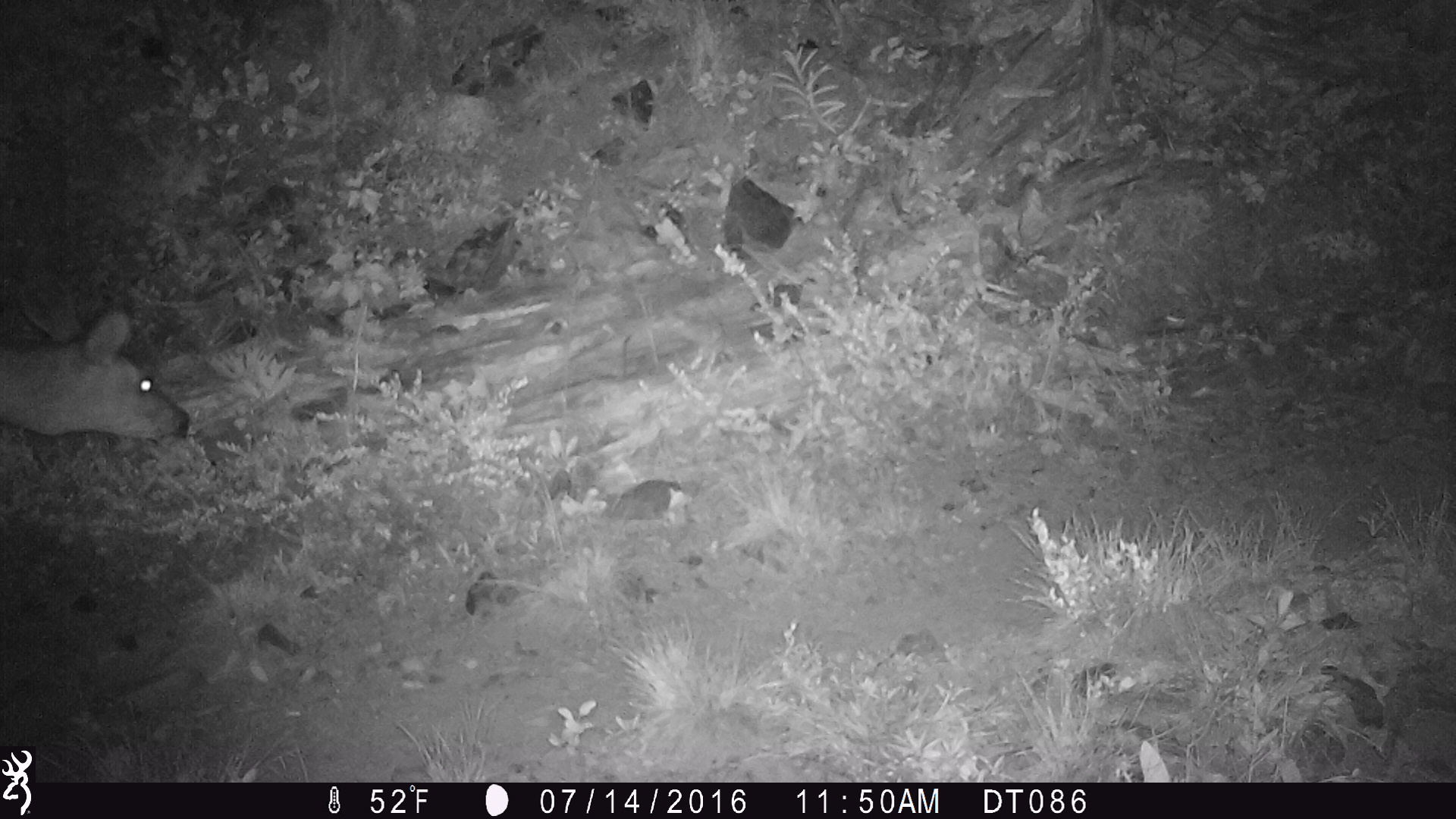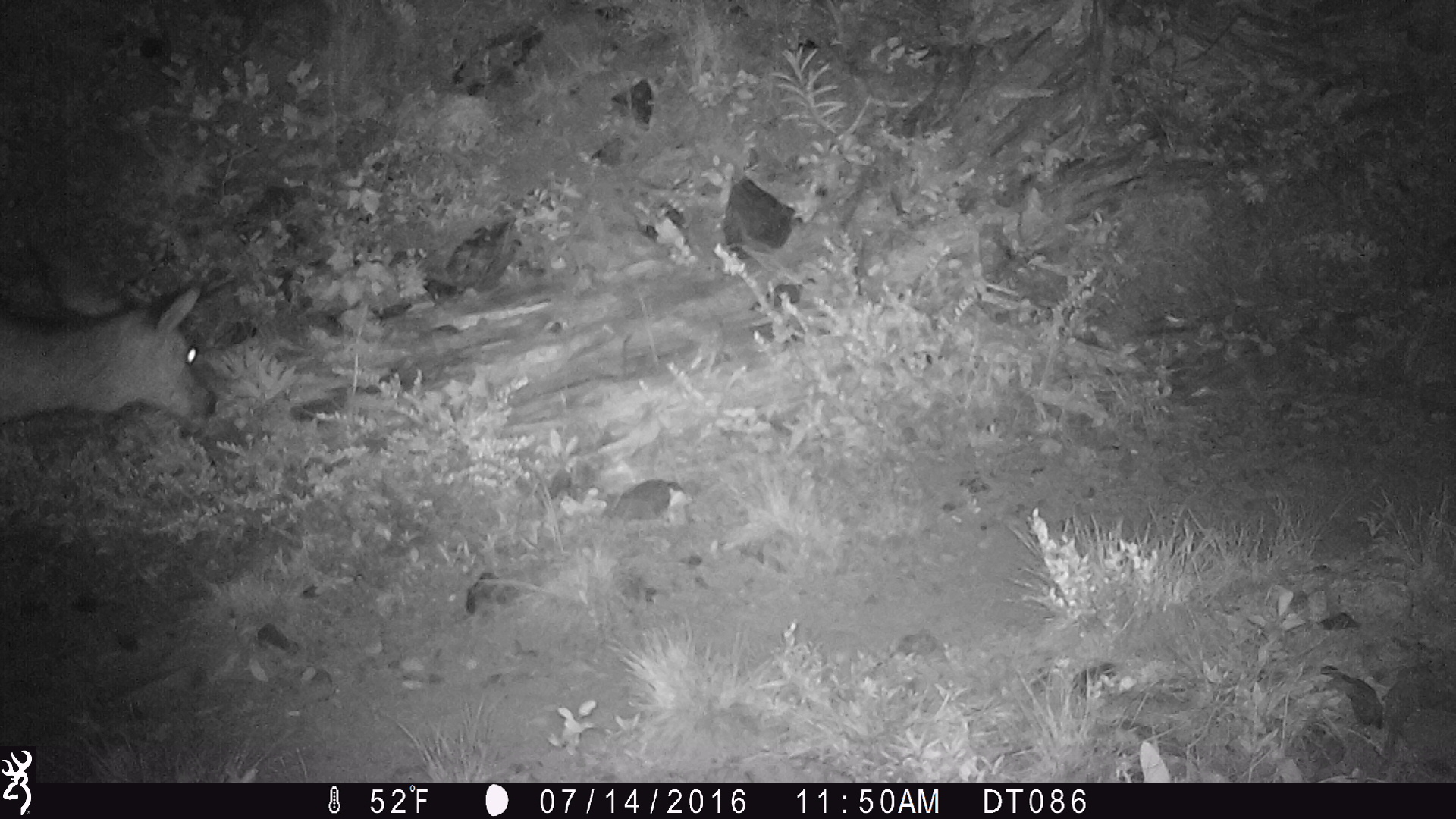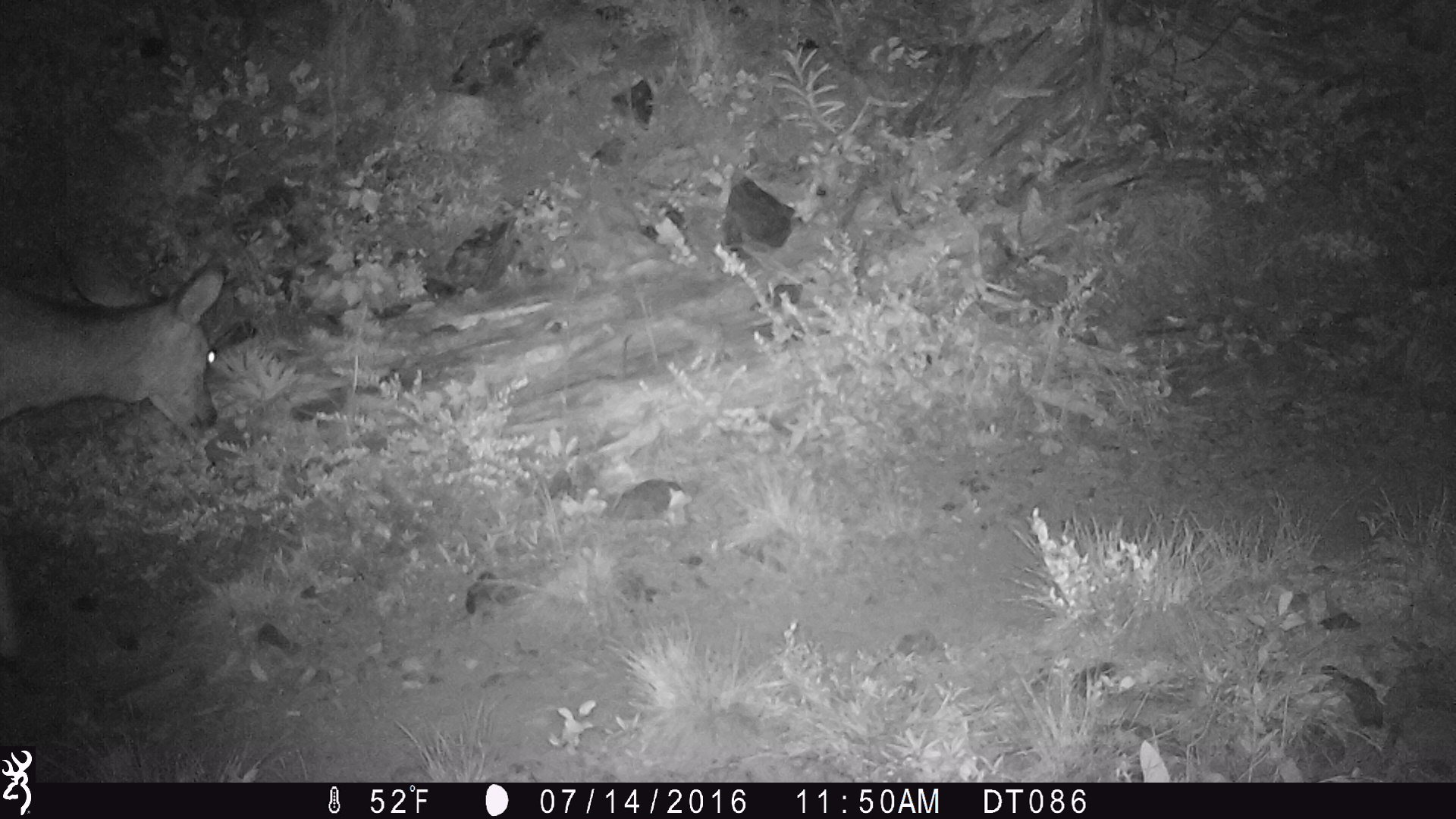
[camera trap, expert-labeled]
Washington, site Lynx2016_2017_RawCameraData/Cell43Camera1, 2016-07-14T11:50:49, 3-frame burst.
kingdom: Animalia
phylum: Chordata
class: Mammalia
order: Artiodactyla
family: Cervidae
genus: Odocoileus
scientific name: Odocoileus hemionus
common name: mule deer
Odocoileus hemionus (mule deer). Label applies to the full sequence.